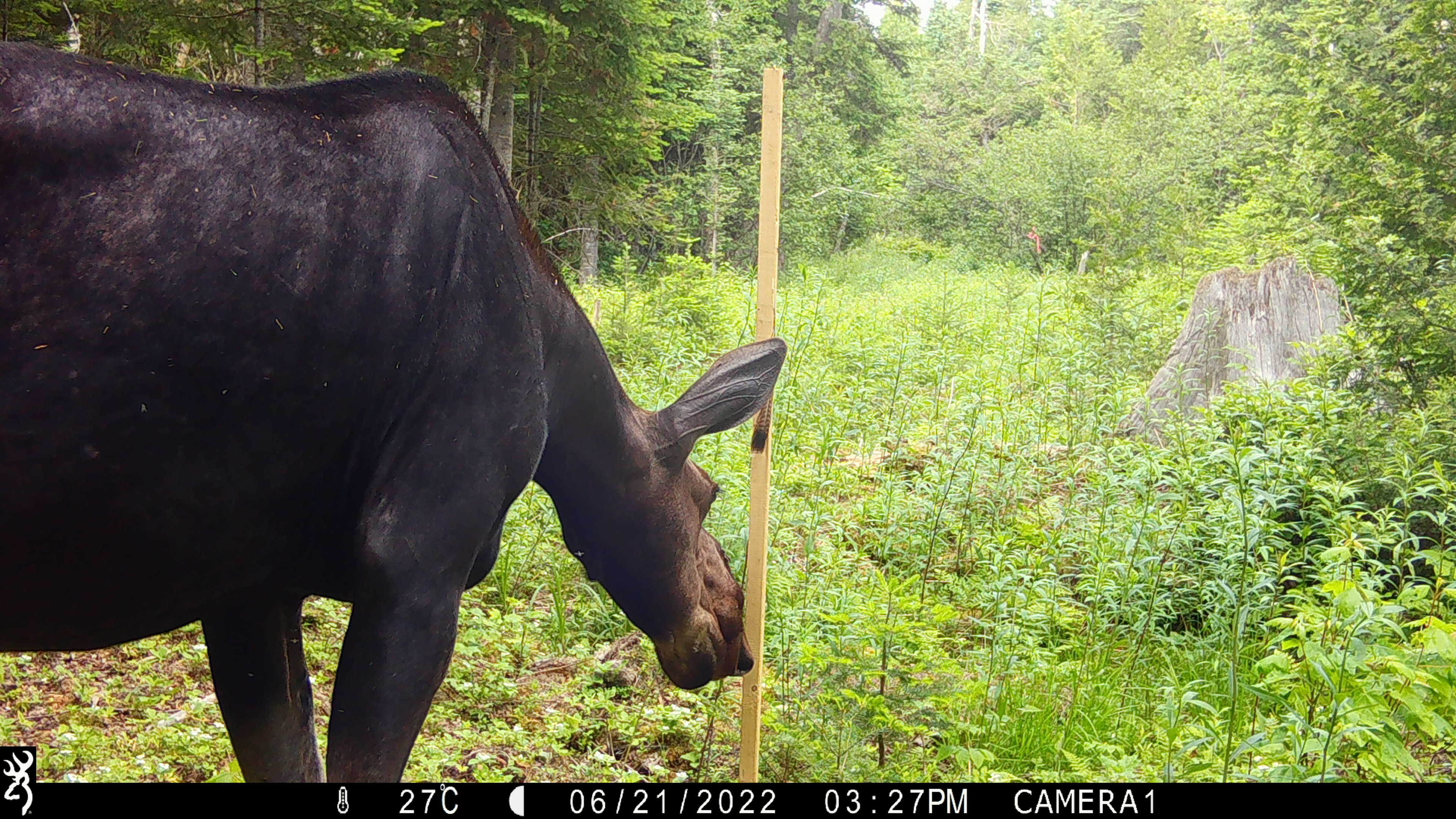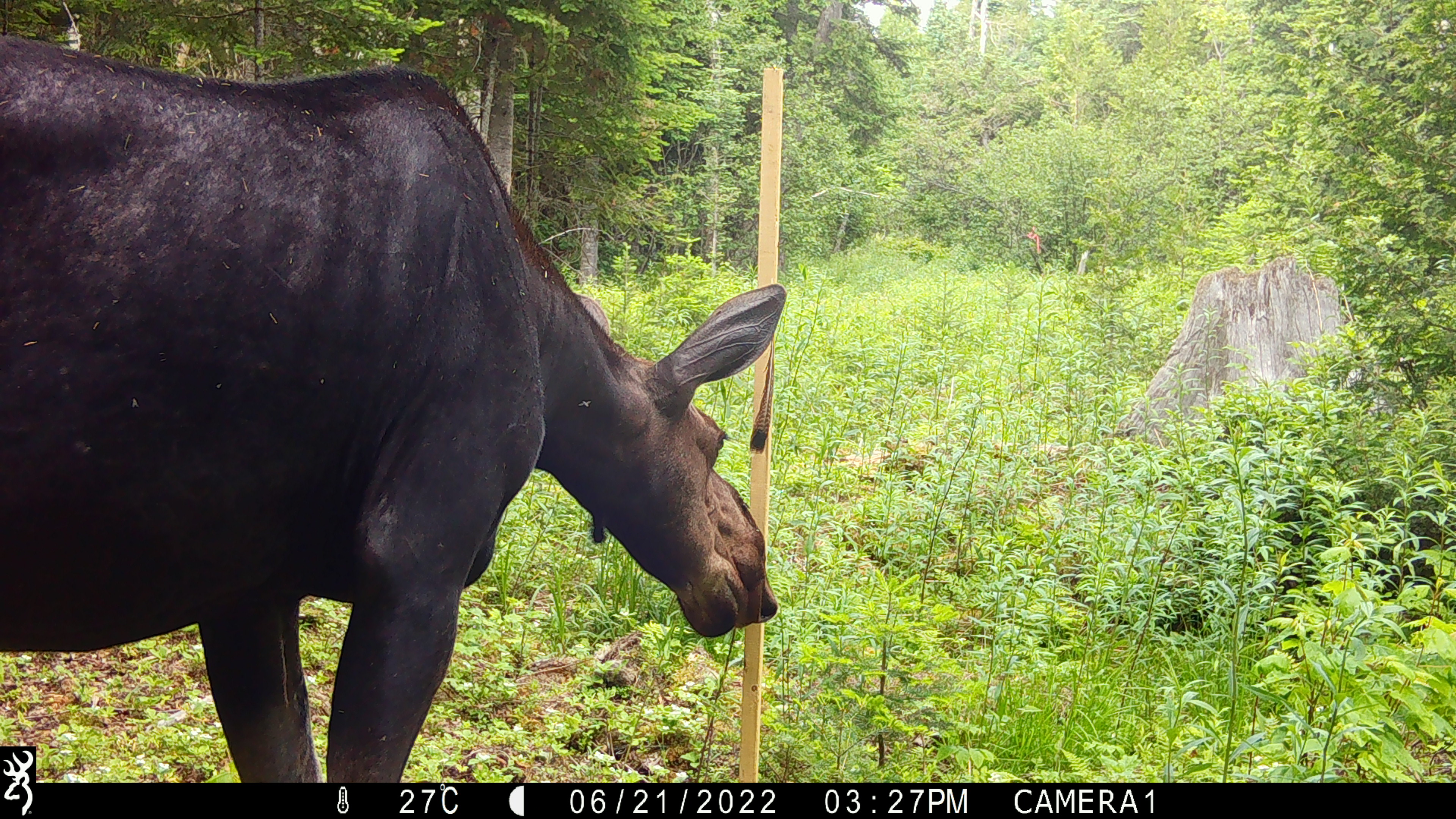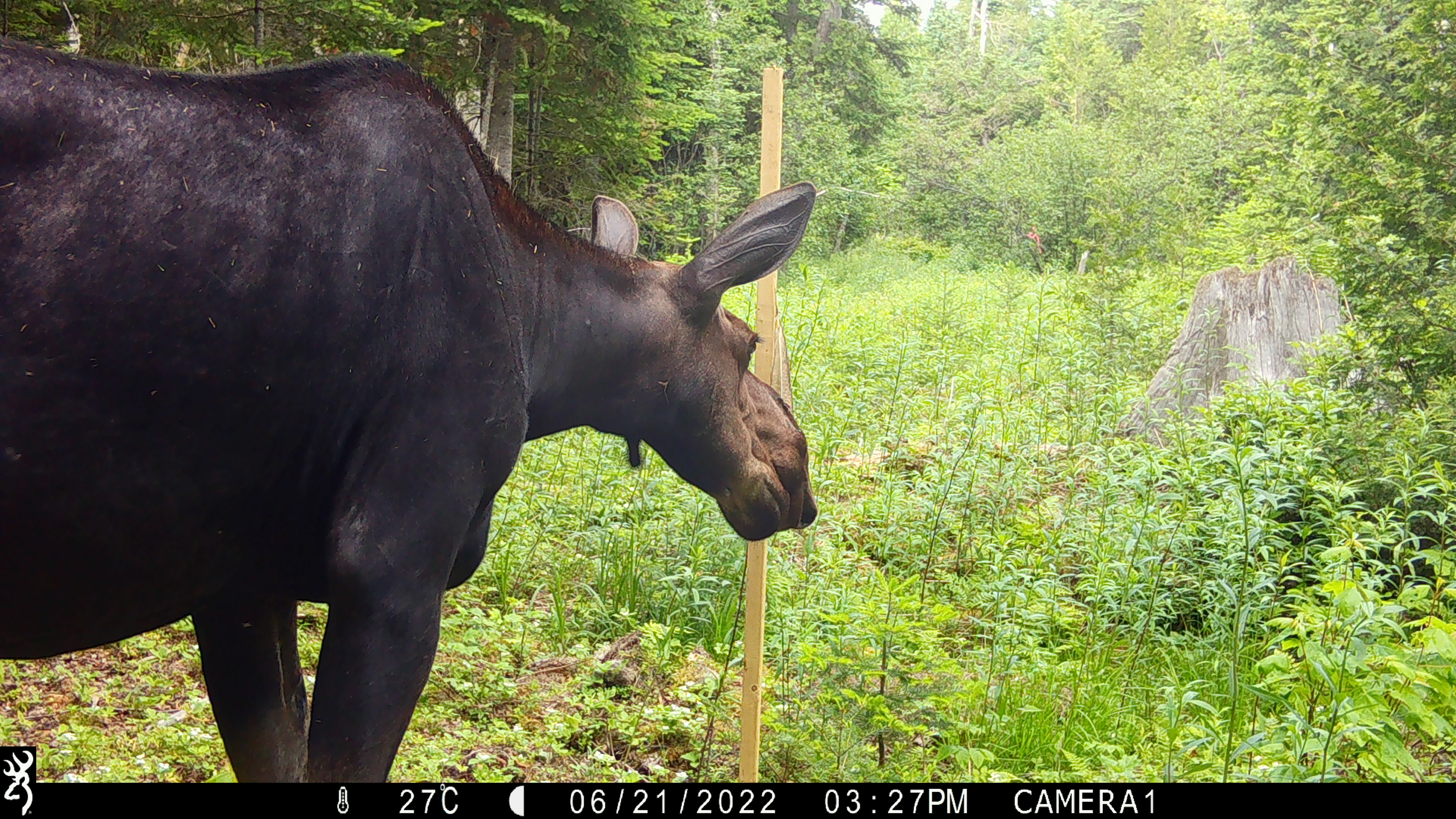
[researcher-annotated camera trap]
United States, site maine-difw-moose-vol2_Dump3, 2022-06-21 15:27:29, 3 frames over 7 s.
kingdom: Animalia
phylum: Chordata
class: Mammalia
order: Artiodactyla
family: Cervidae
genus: Alces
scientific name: Alces alces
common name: moose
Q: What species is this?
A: Moose (Alces alces).